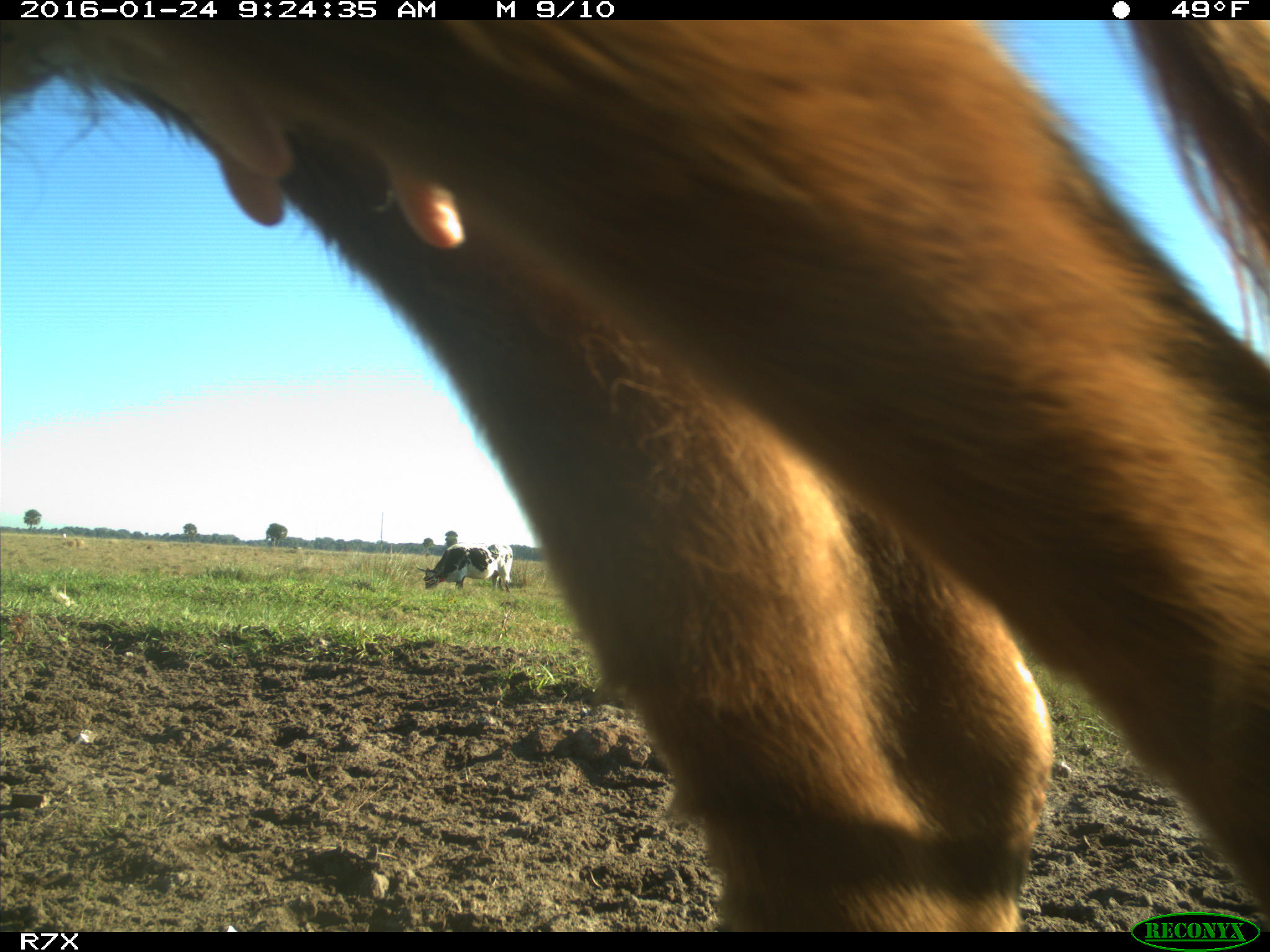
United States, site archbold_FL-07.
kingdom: Animalia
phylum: Chordata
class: Mammalia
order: Artiodactyla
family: Bovidae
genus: Bos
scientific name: Bos taurus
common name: domestic cow